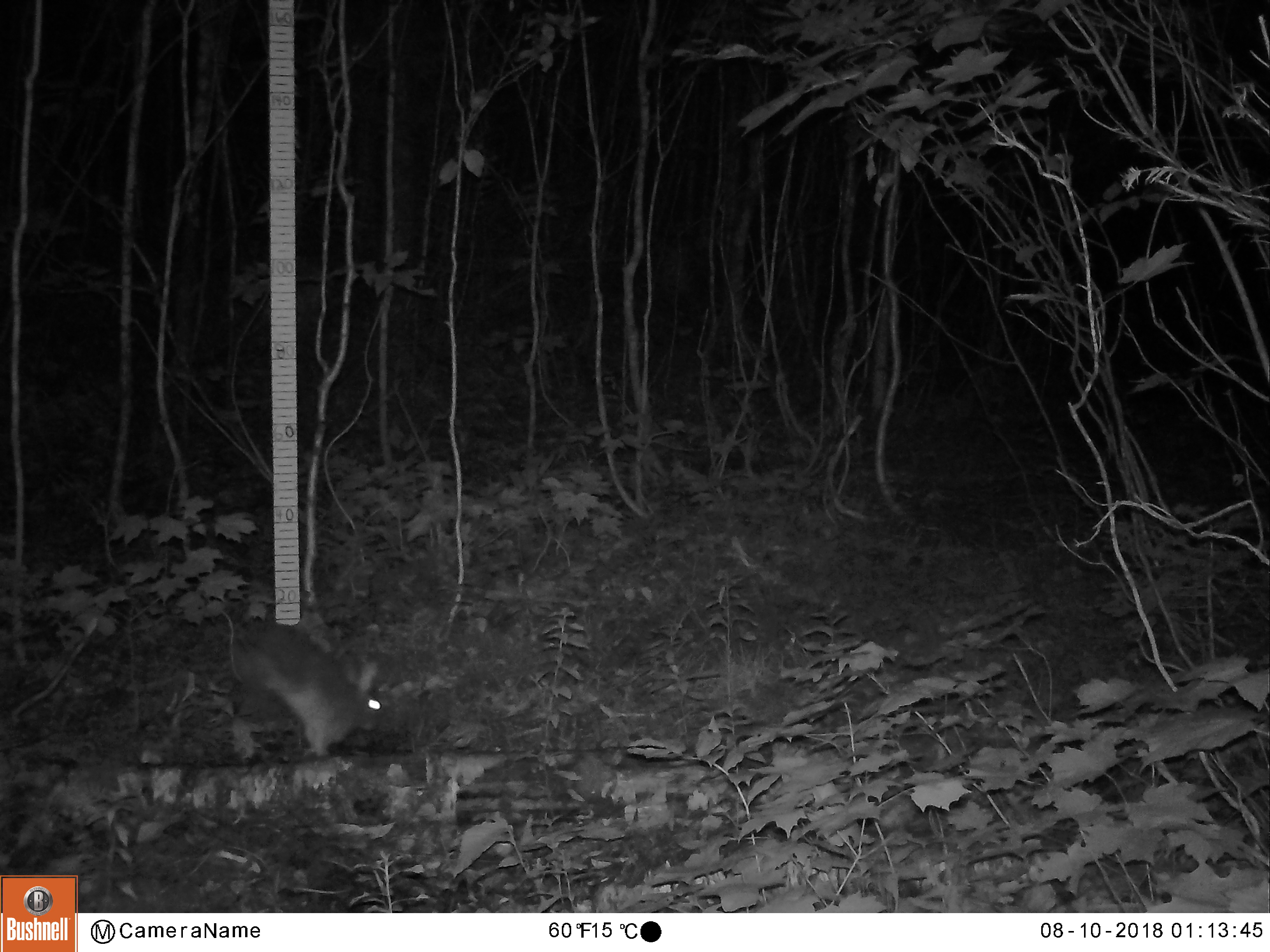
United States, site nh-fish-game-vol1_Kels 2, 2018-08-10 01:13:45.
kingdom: Animalia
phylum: Chordata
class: Mammalia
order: Lagomorpha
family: Leporidae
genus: Lepus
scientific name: Lepus americanus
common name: snowshoe hare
Snowshoe hare (Lepus americanus).